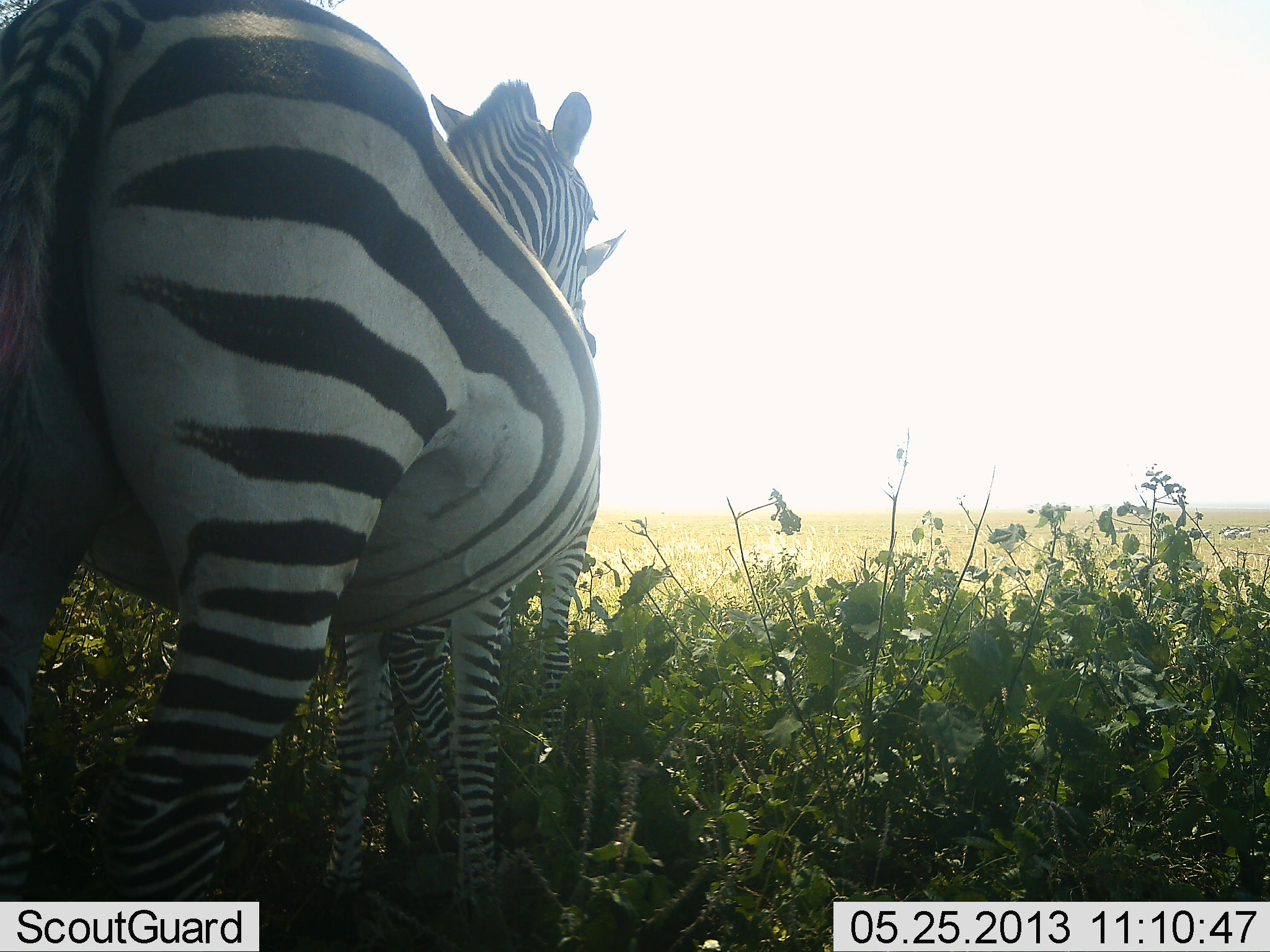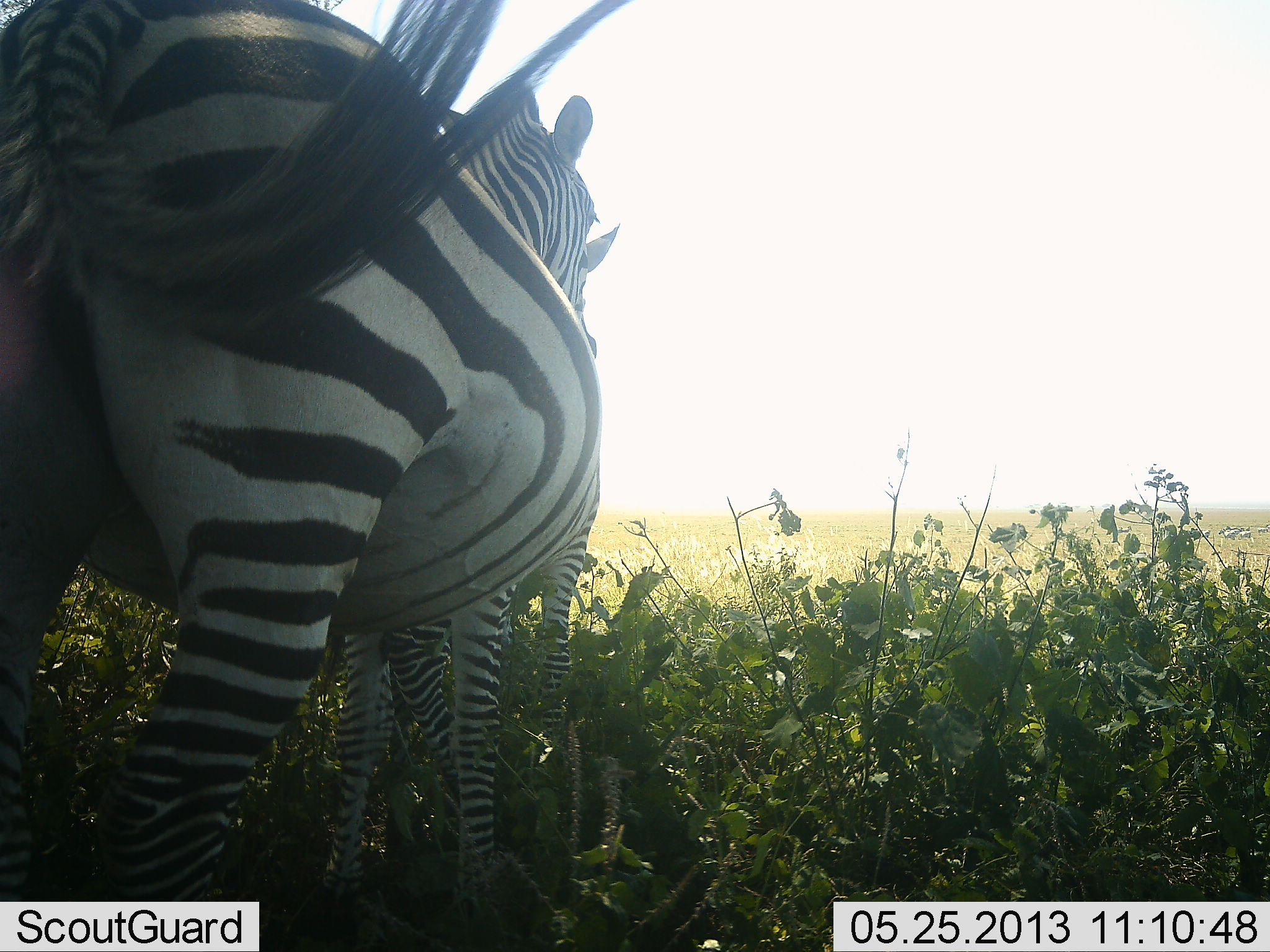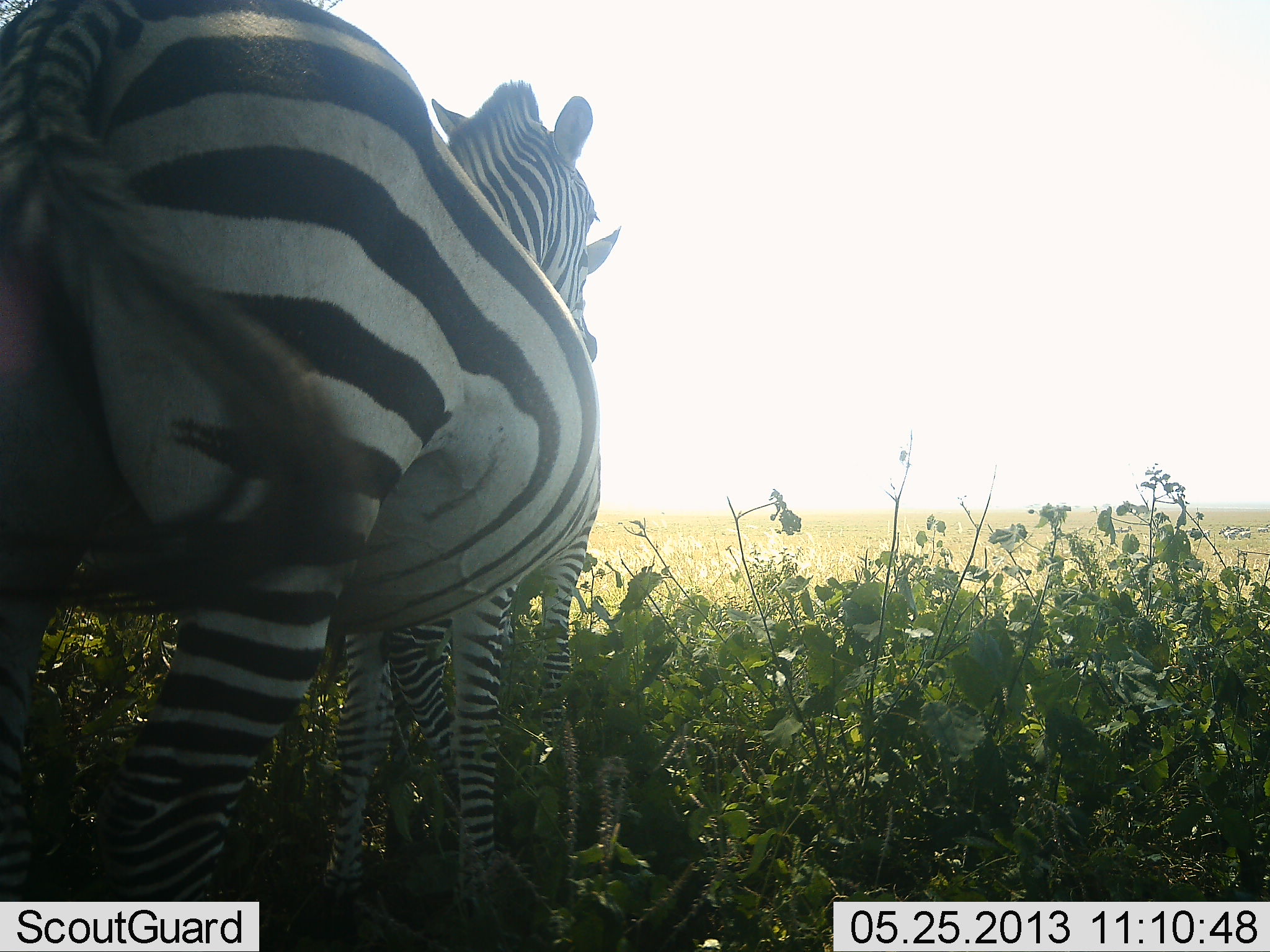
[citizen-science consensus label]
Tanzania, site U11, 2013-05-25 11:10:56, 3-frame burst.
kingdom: Animalia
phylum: Chordata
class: Mammalia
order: Perissodactyla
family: Equidae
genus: Equus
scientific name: Equus quagga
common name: plains zebra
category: zebra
Zebra (plains zebra) (Equus quagga), count 2. Behavior (volunteer vote fractions): standing 97%, resting 0%, moving 3%, interacting 14%. Young present (vote fraction): 7%. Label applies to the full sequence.